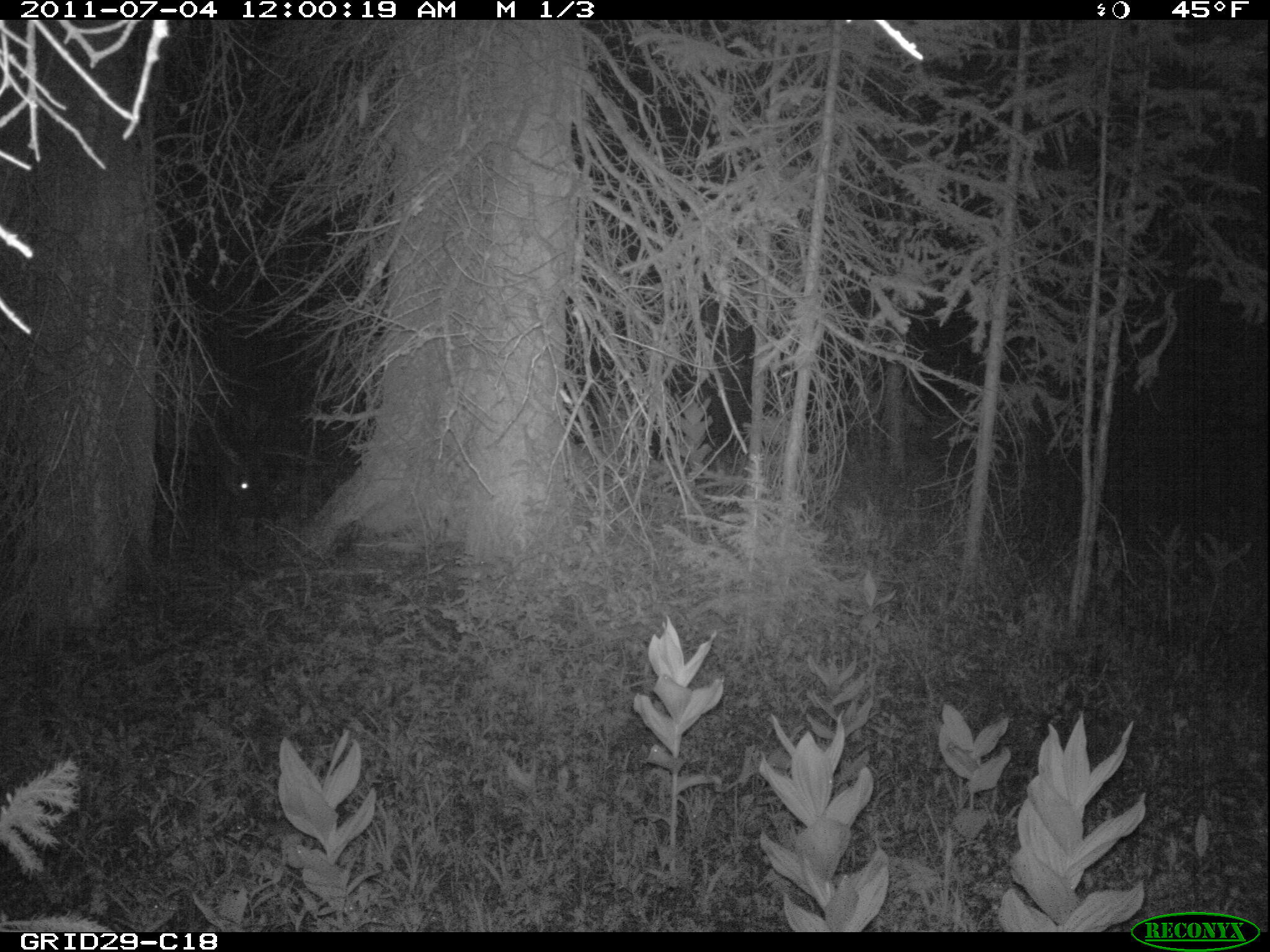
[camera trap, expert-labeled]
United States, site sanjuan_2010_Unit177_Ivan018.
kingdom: Animalia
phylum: Chordata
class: Mammalia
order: Artiodactyla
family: Cervidae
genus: Cervus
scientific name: Cervus elaphus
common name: red deer